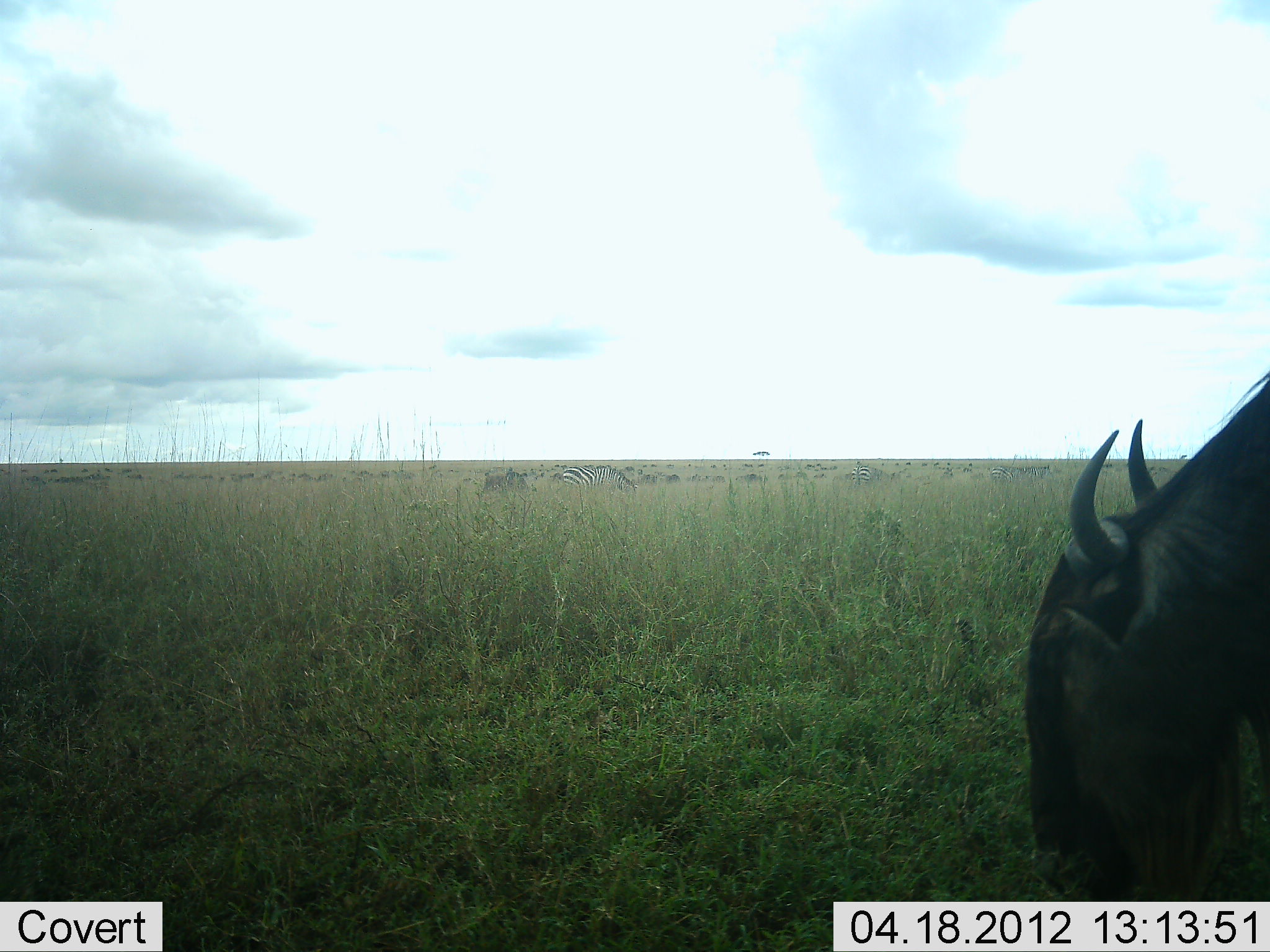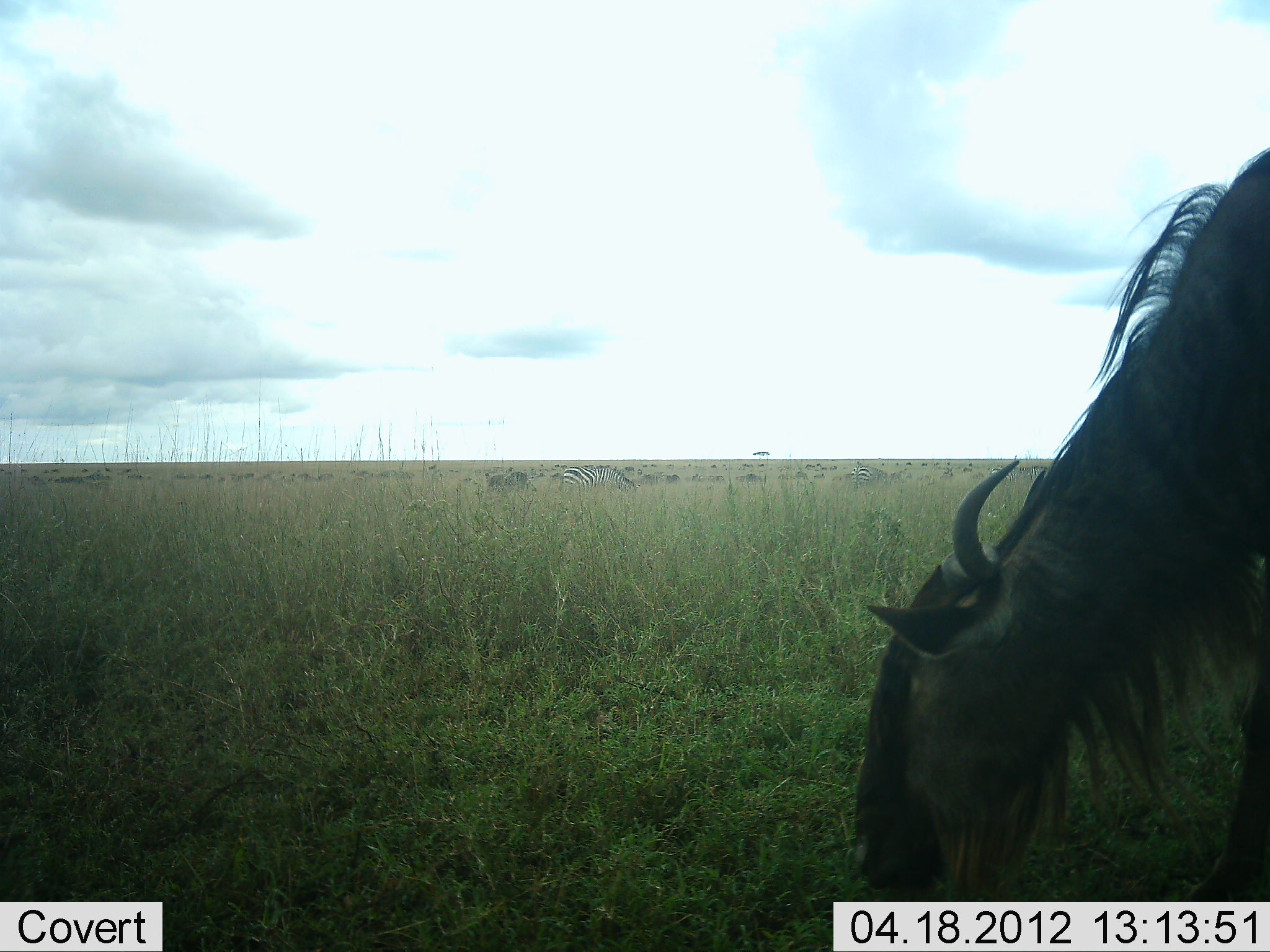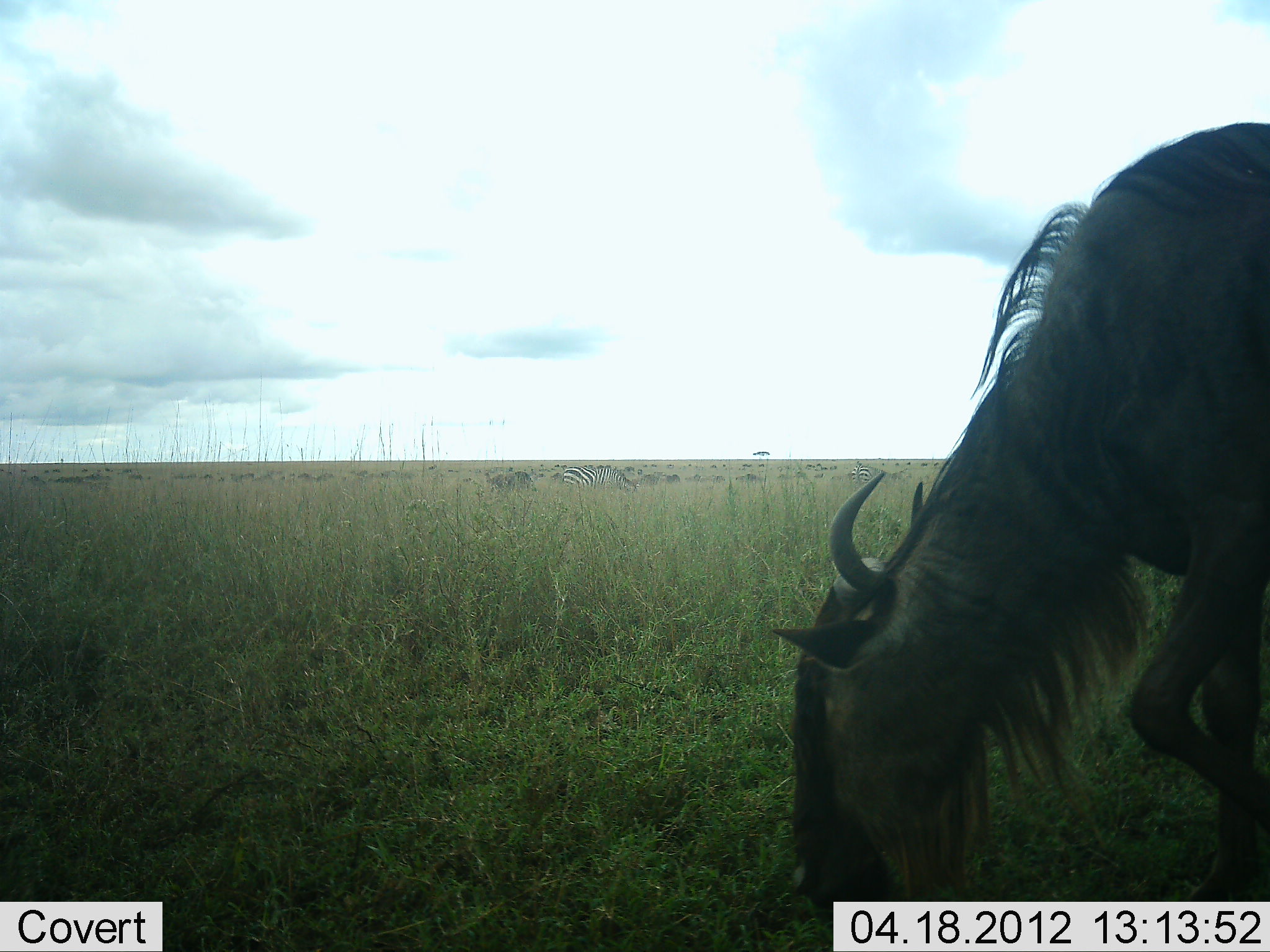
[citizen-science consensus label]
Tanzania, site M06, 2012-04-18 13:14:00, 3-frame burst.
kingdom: Animalia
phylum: Chordata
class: Mammalia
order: Artiodactyla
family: Bovidae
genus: Connochaetes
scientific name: Connochaetes taurinus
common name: blue wildebeest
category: wildebeest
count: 1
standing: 24%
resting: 9%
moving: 21%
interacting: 9%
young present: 0%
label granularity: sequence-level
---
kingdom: Animalia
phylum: Chordata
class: Mammalia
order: Perissodactyla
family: Equidae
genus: Equus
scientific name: Equus quagga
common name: plains zebra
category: zebra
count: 2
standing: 45%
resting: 14%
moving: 9%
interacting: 9%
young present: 0%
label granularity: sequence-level